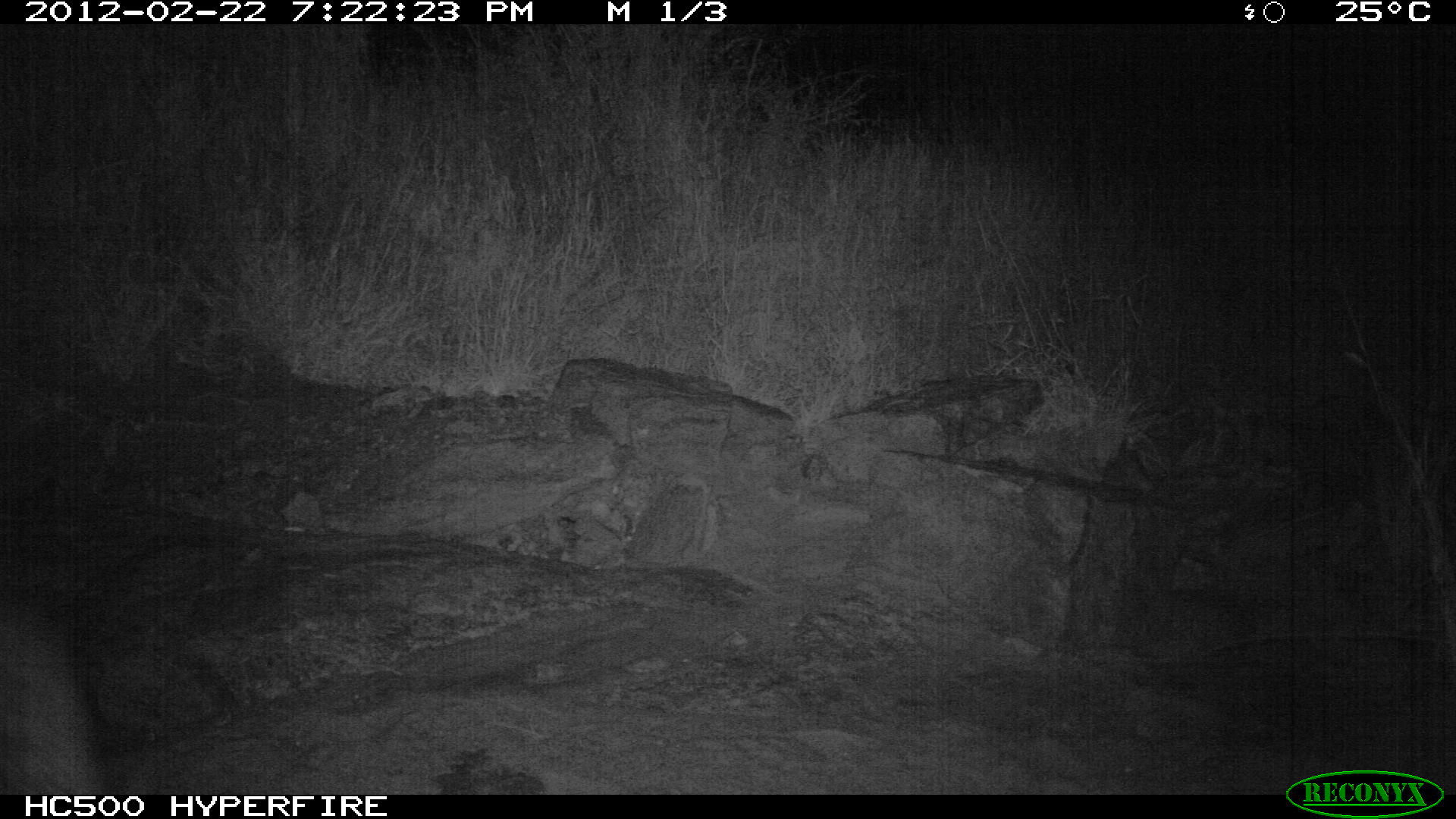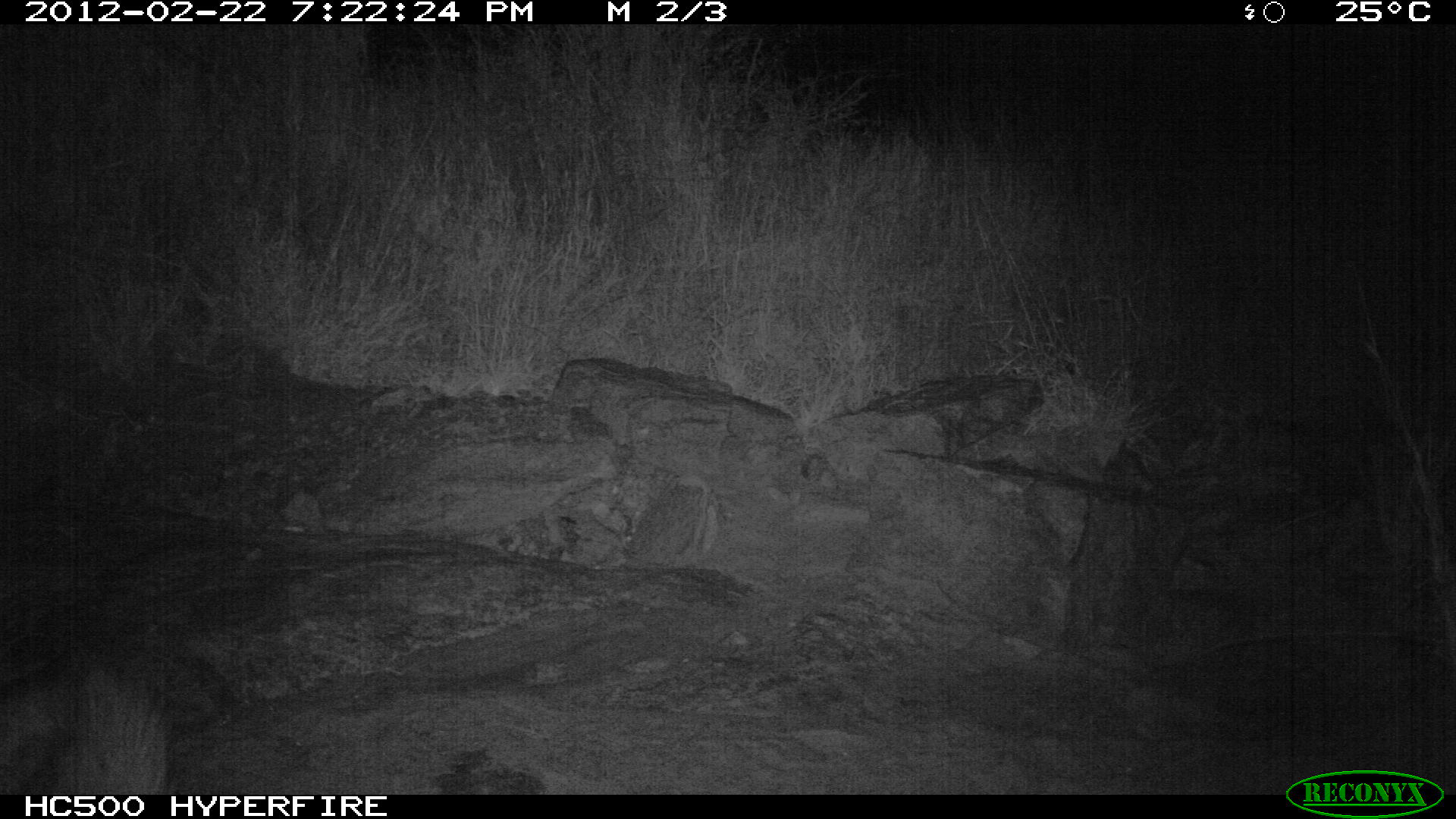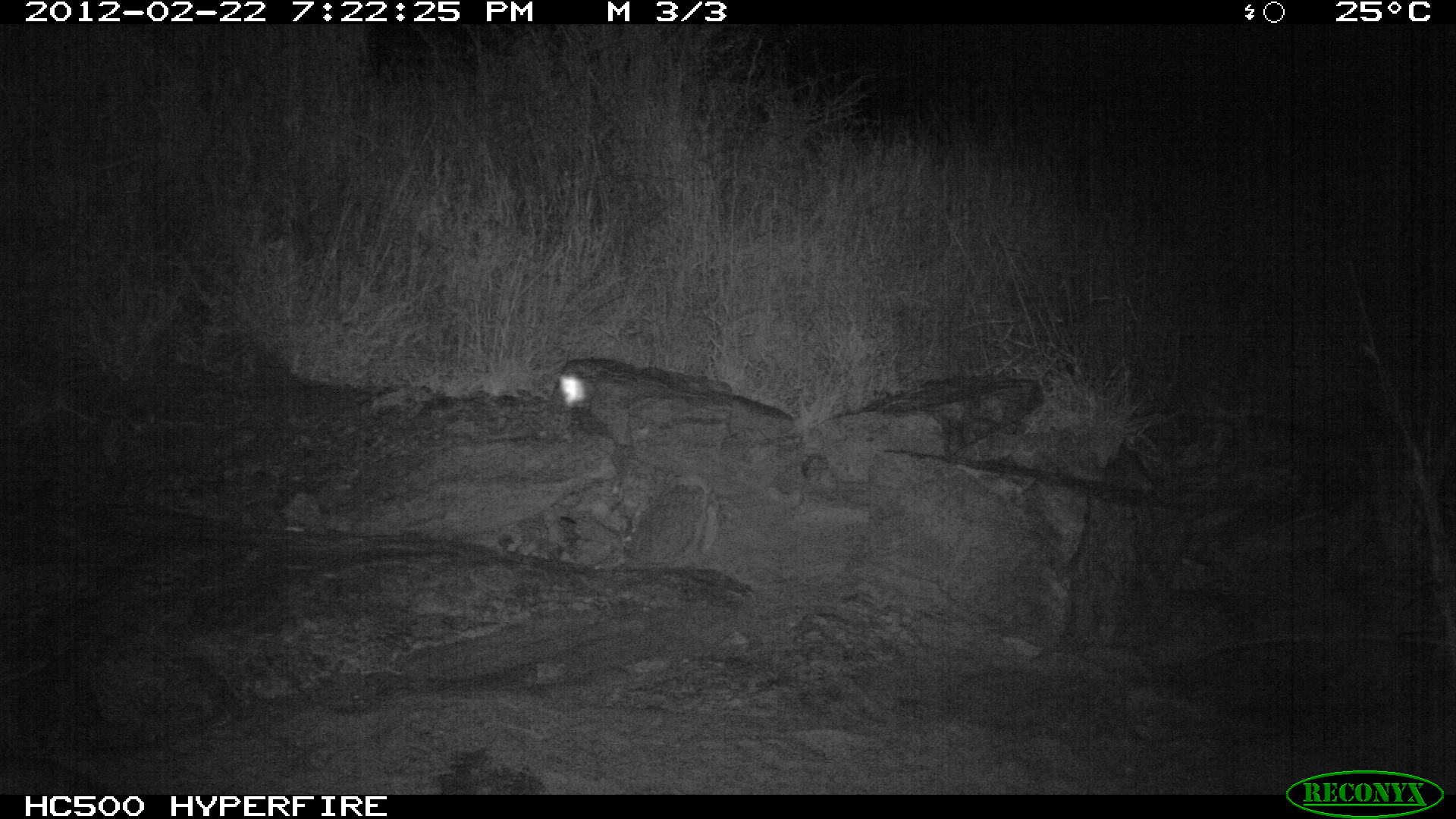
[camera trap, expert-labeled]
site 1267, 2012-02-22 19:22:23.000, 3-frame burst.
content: unidentified animal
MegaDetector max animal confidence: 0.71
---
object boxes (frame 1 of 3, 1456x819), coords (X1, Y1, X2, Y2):
unknown: (0, 603, 106, 796)